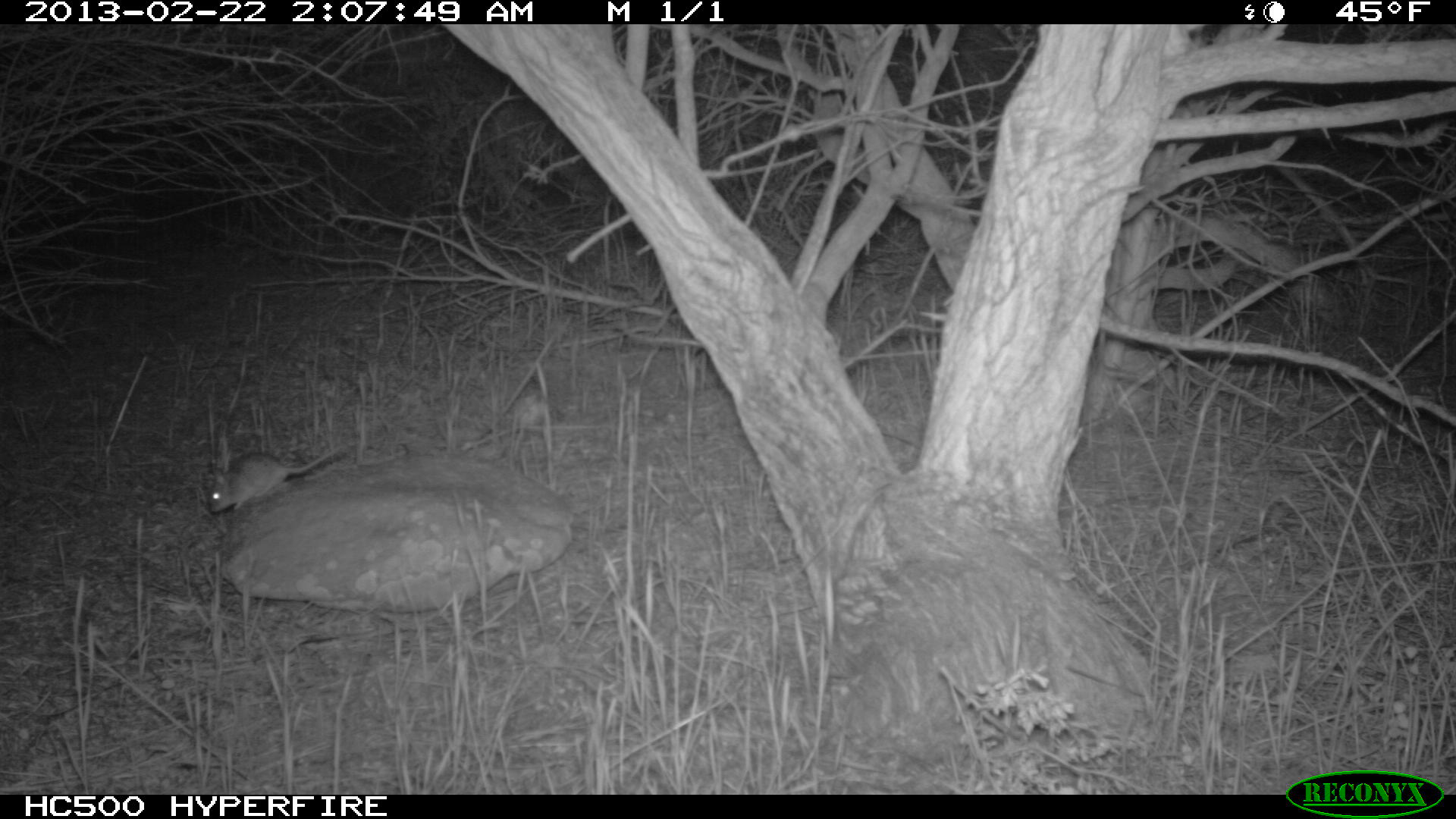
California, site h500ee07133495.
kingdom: Animalia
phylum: Chordata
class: Mammalia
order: Rodentia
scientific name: Rodentia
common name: rodent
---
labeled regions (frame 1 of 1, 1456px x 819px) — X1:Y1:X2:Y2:
rodent: 209:444:343:511